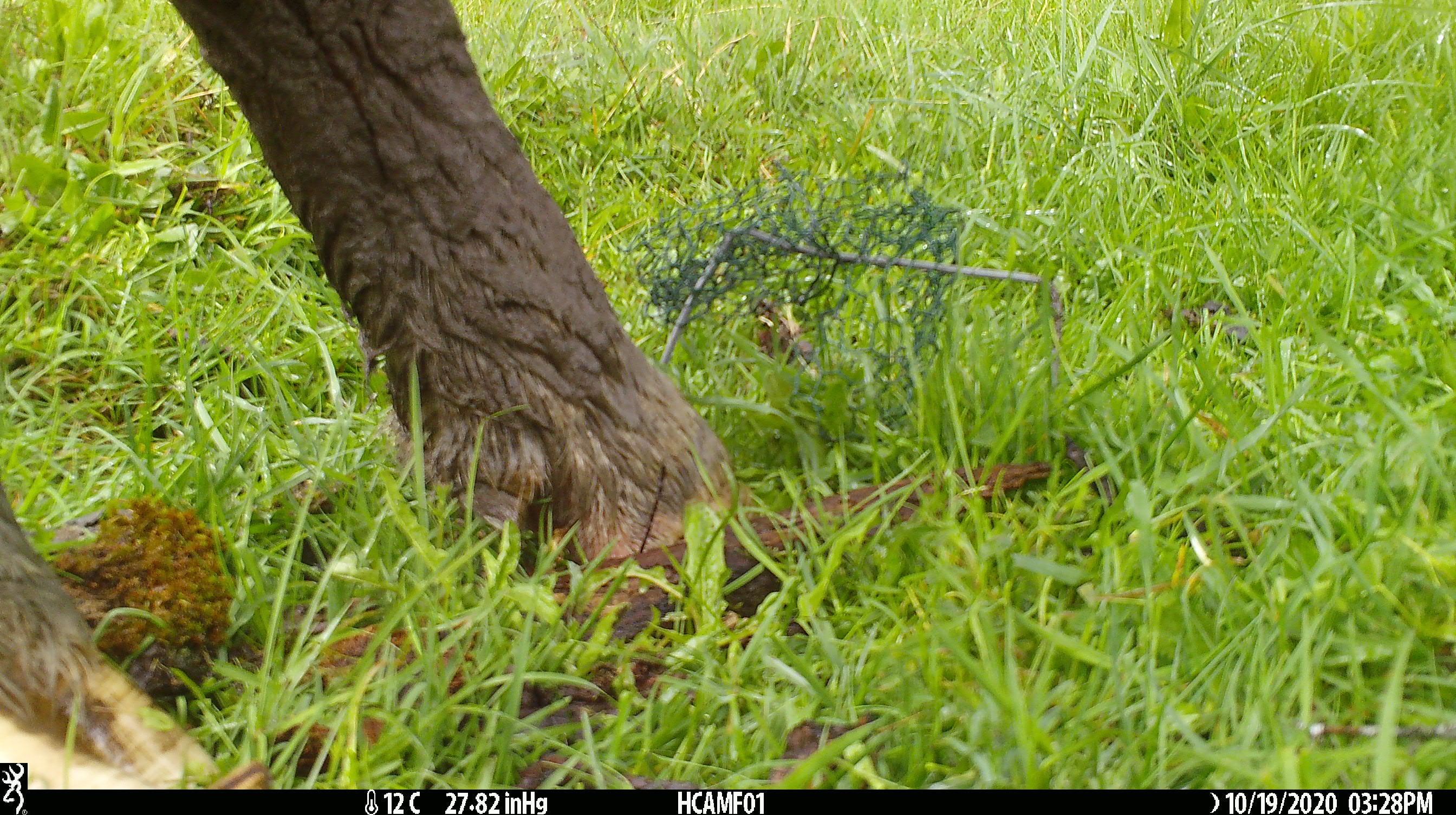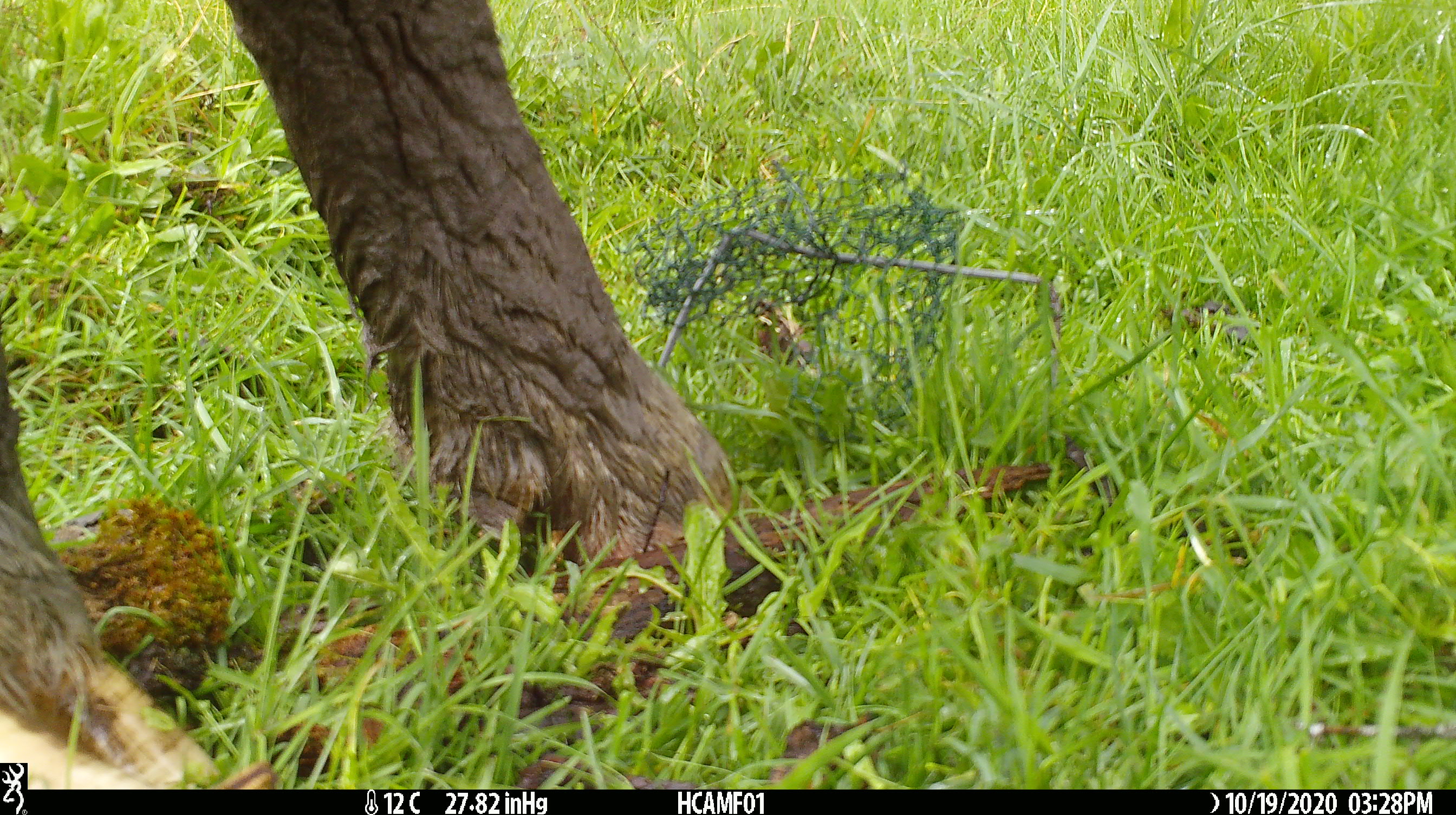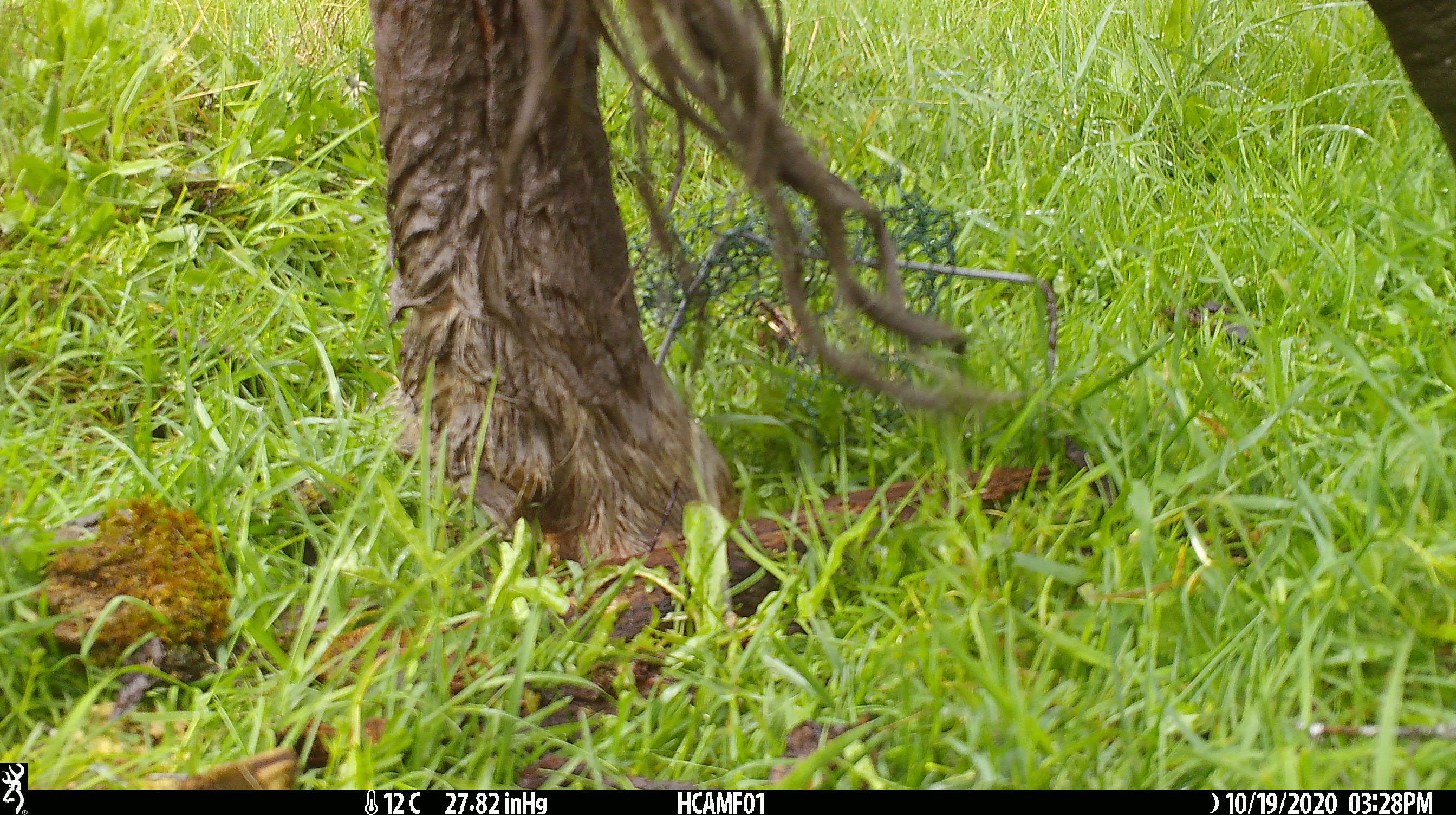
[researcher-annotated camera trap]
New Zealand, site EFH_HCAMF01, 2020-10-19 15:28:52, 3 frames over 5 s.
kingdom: Animalia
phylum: Chordata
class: Mammalia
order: Artiodactyla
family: Bovidae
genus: Bos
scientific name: Bos taurus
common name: domestic cow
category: cow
Cow (domestic cow) (Bos taurus).